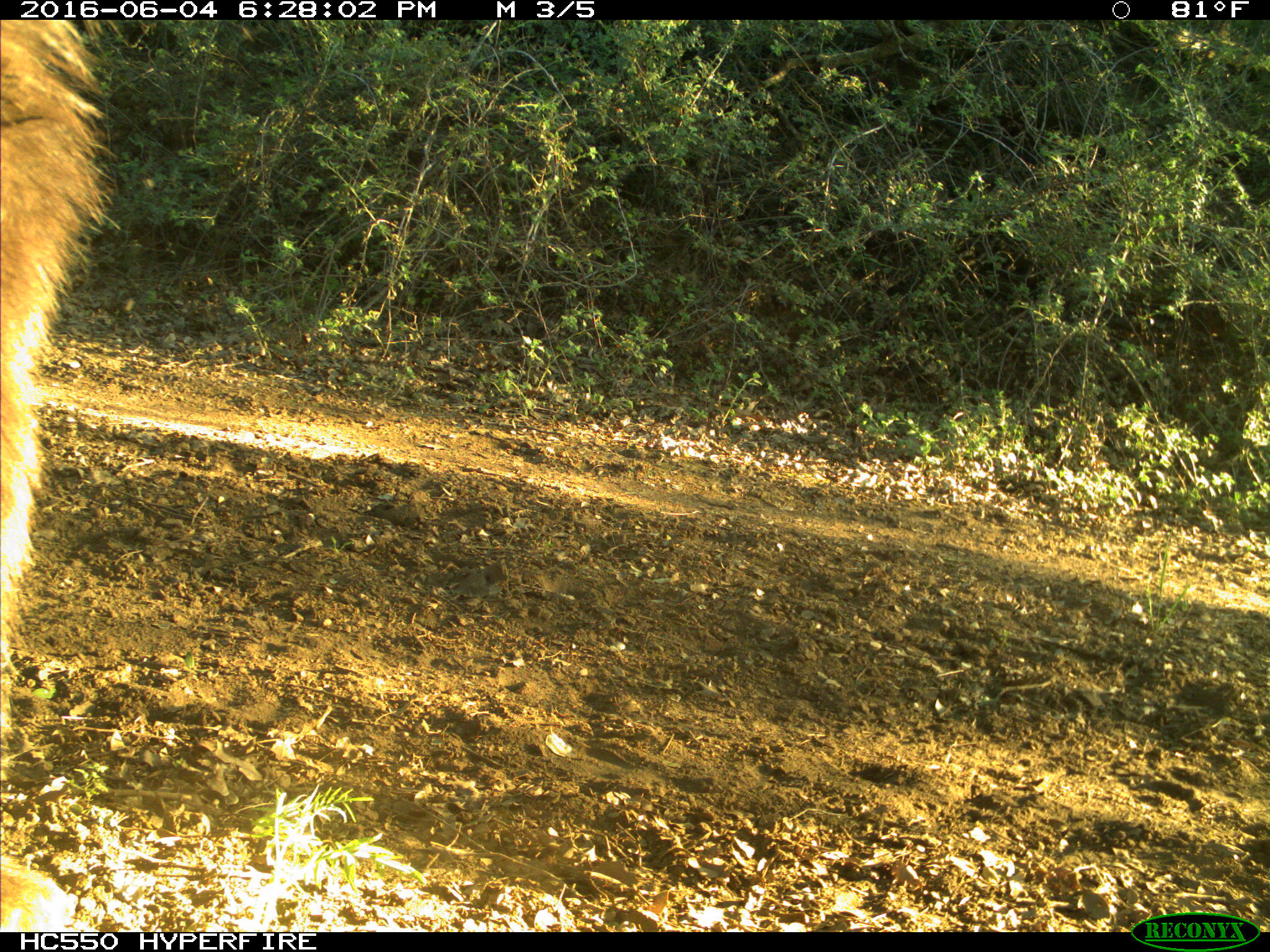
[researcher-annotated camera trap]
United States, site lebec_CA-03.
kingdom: Animalia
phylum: Chordata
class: Mammalia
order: Carnivora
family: Ursidae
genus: Ursus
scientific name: Ursus americanus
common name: american black bear